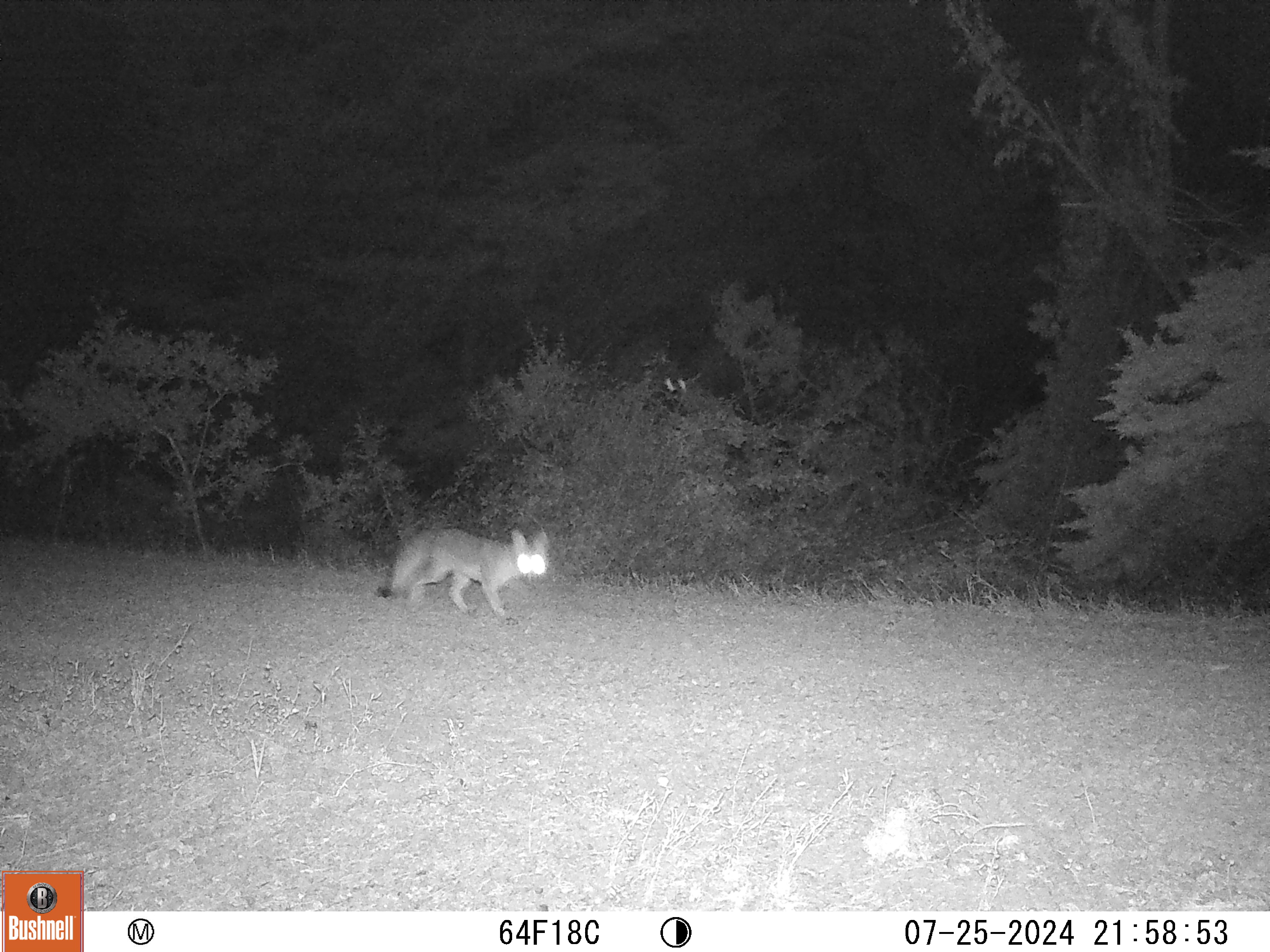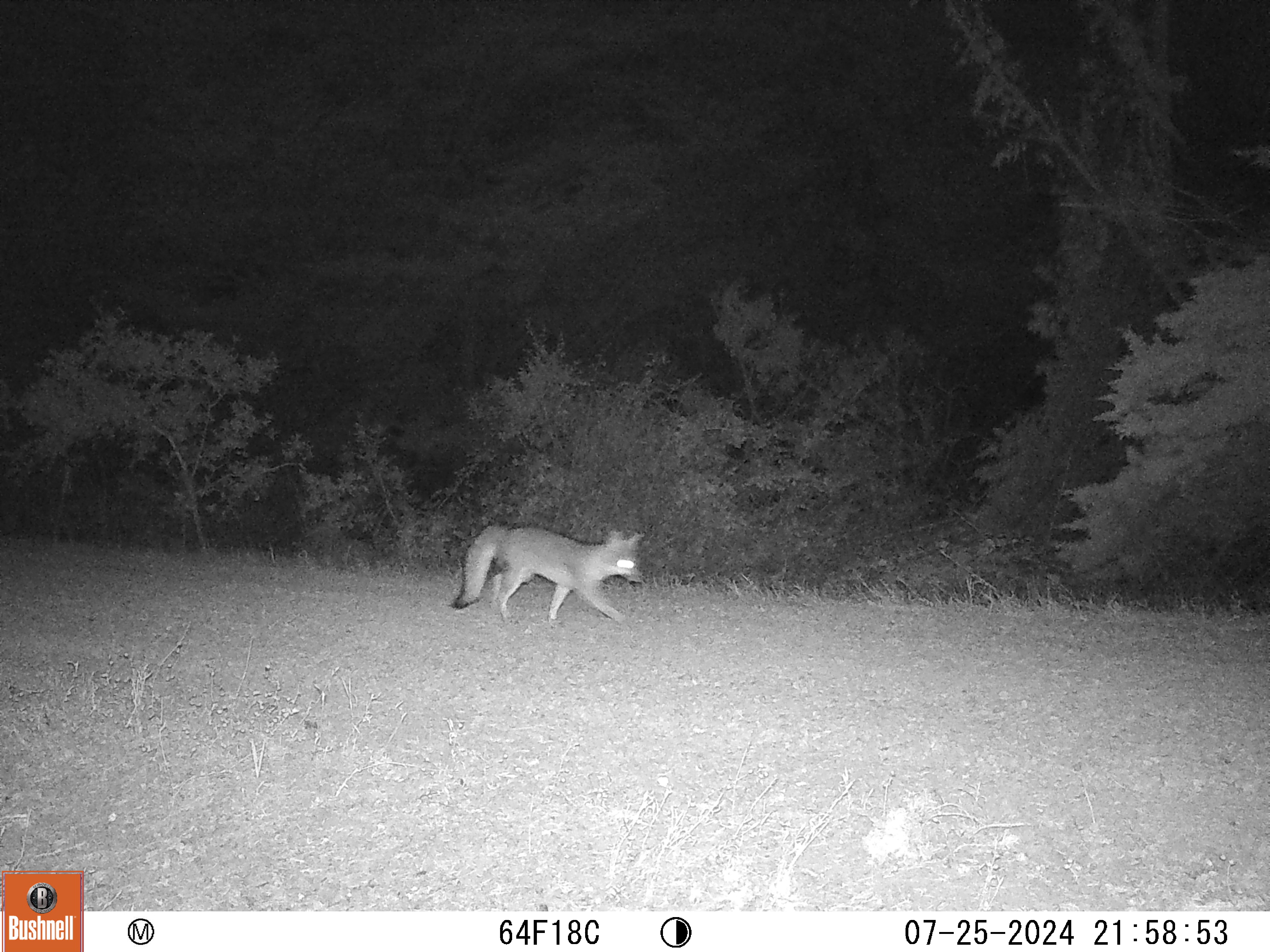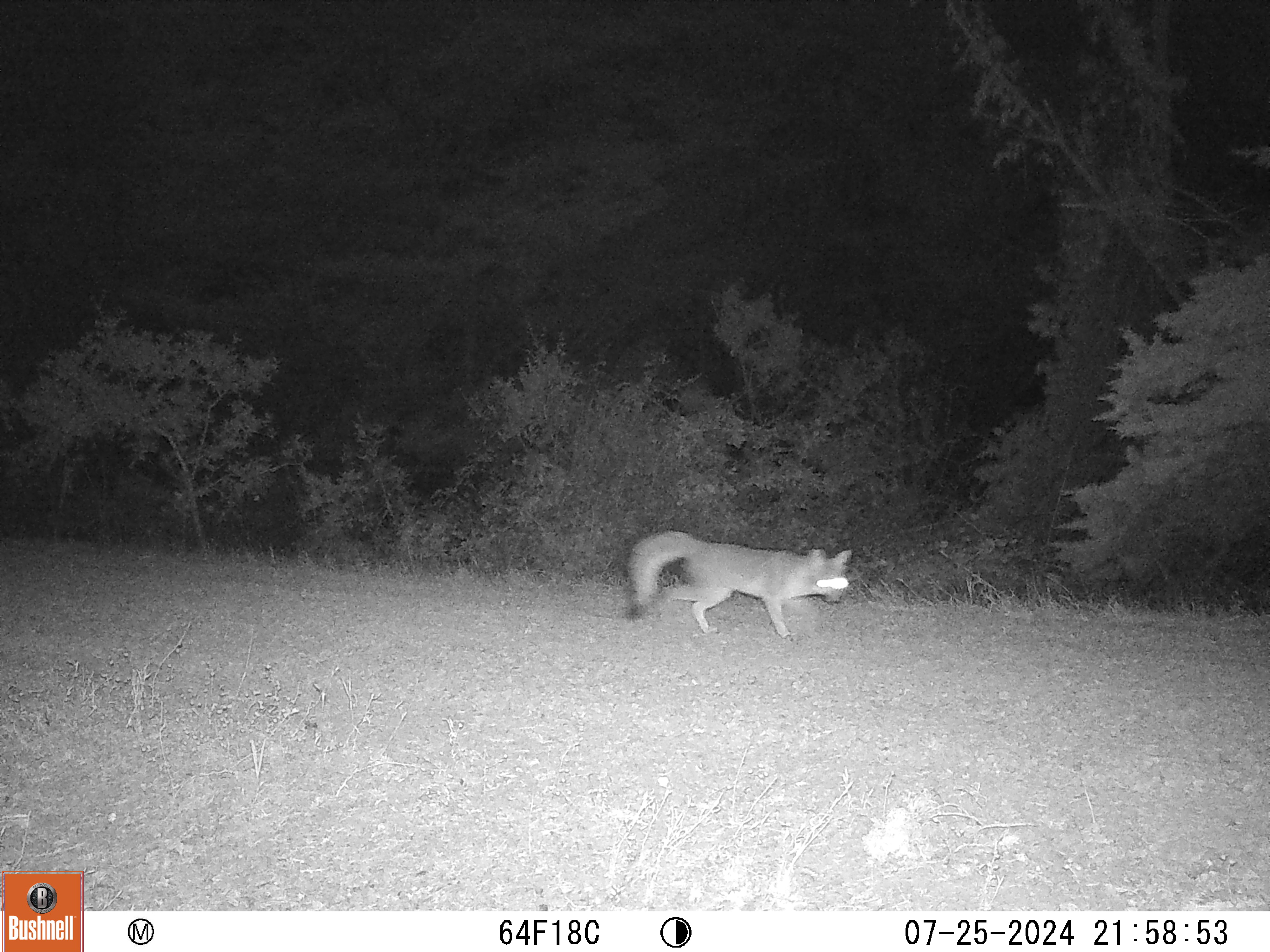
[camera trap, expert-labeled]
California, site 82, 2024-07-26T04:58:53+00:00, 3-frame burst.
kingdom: Animalia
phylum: Chordata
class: Mammalia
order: Carnivora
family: Canidae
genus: Urocyon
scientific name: Urocyon cinereoargenteus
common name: gray fox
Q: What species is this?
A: Gray fox (Urocyon cinereoargenteus).